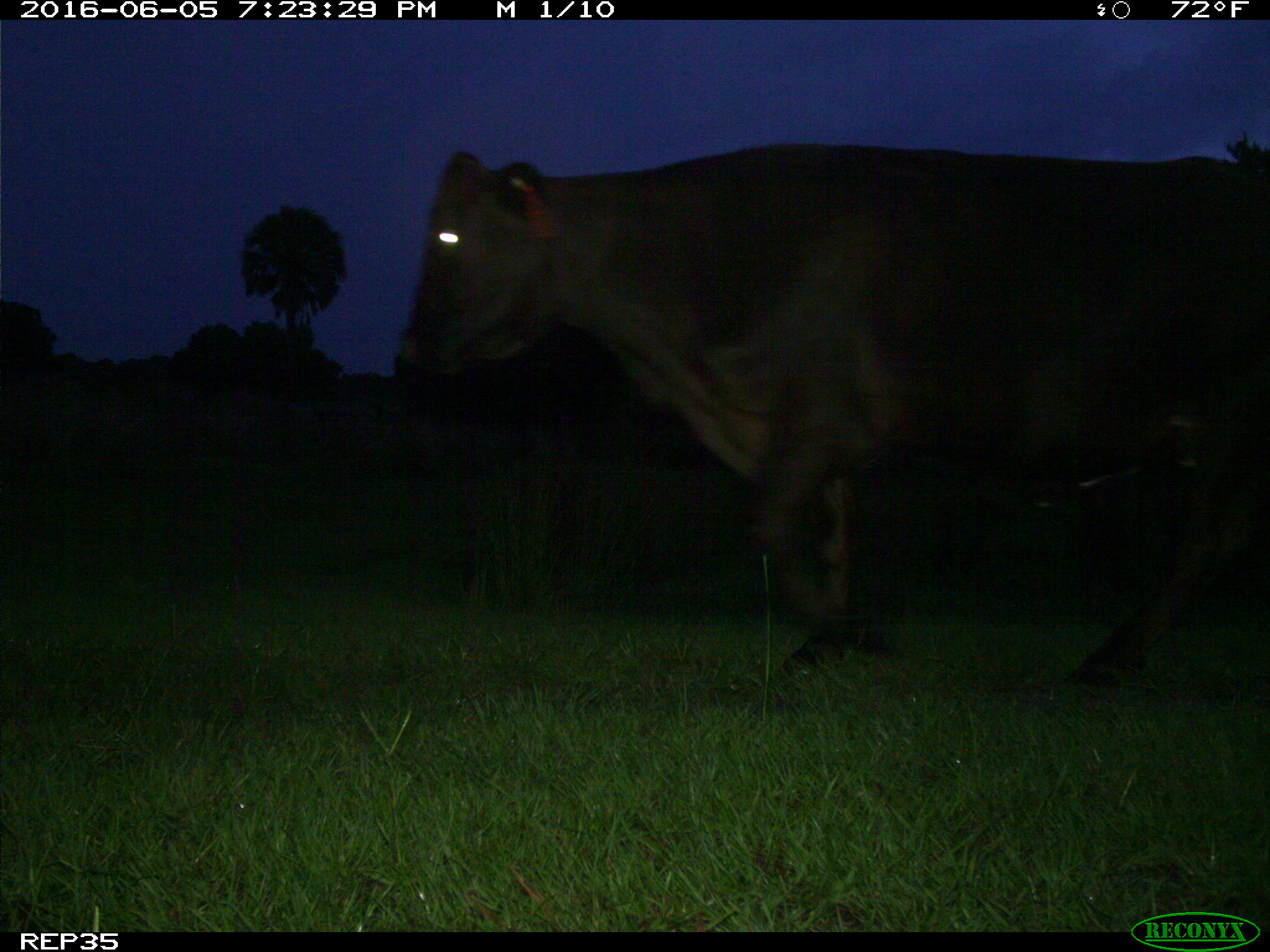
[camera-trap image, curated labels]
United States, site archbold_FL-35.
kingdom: Animalia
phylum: Chordata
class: Mammalia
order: Artiodactyla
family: Bovidae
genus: Bos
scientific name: Bos taurus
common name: domestic cow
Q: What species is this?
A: Bos taurus (domestic cow).